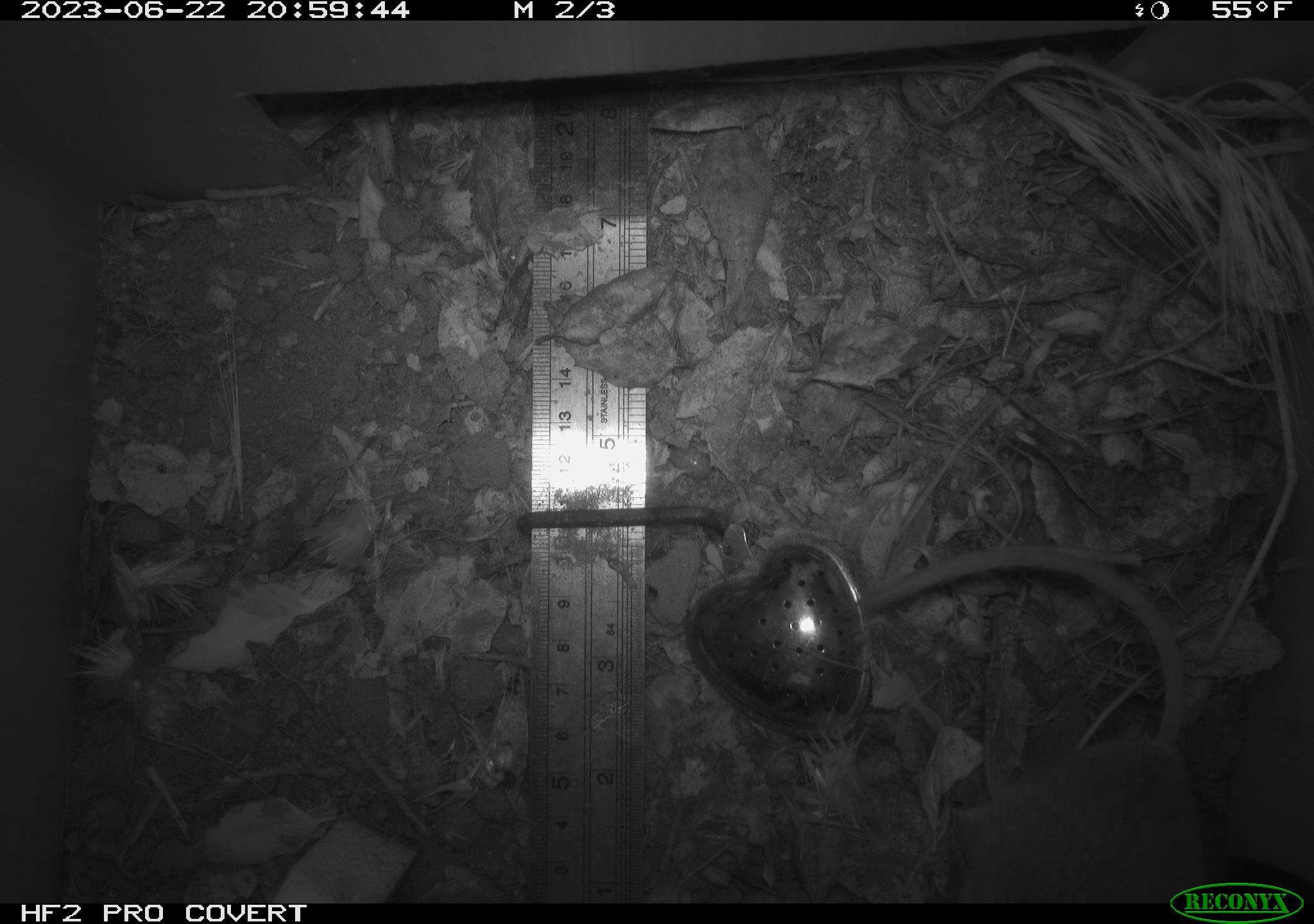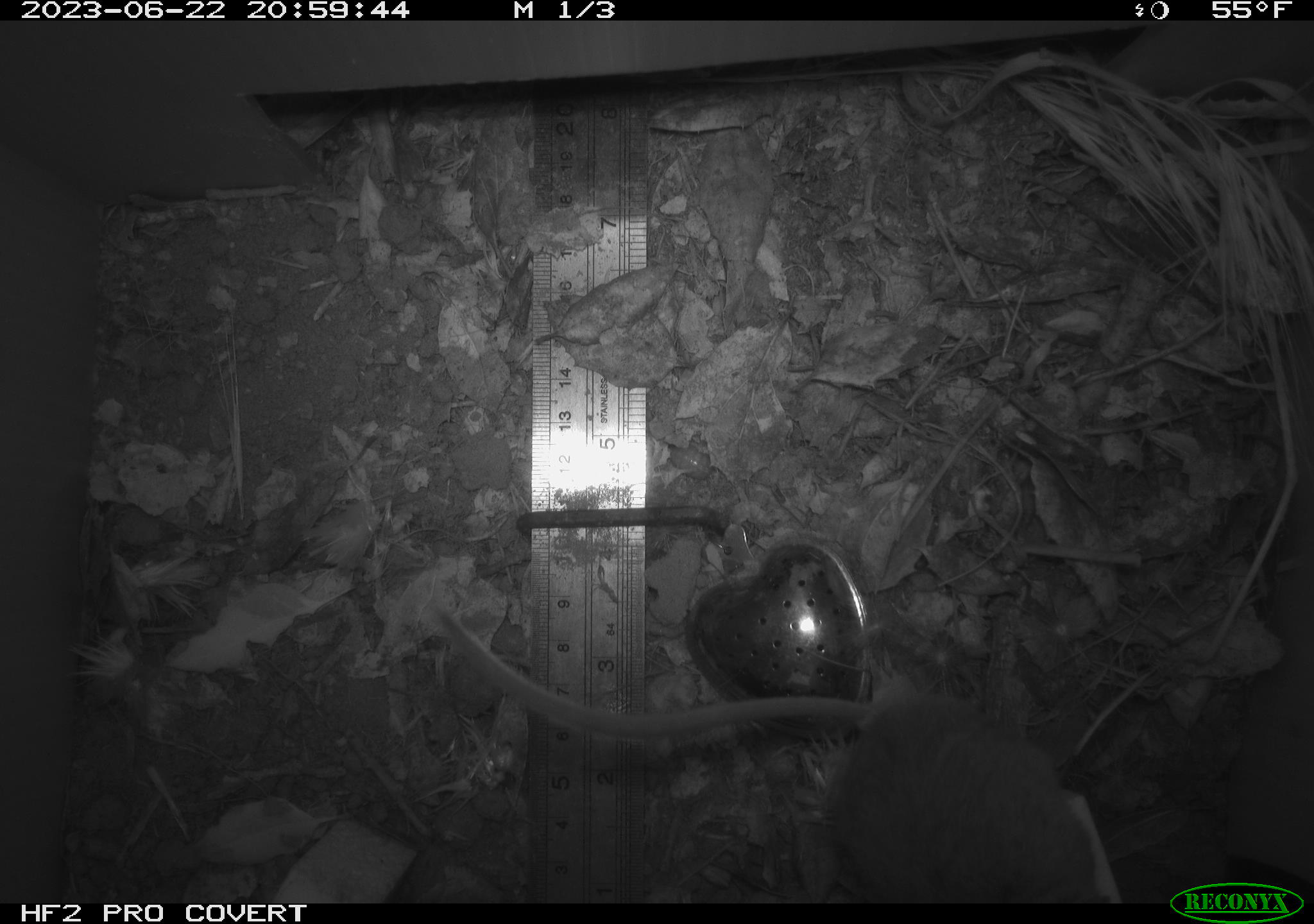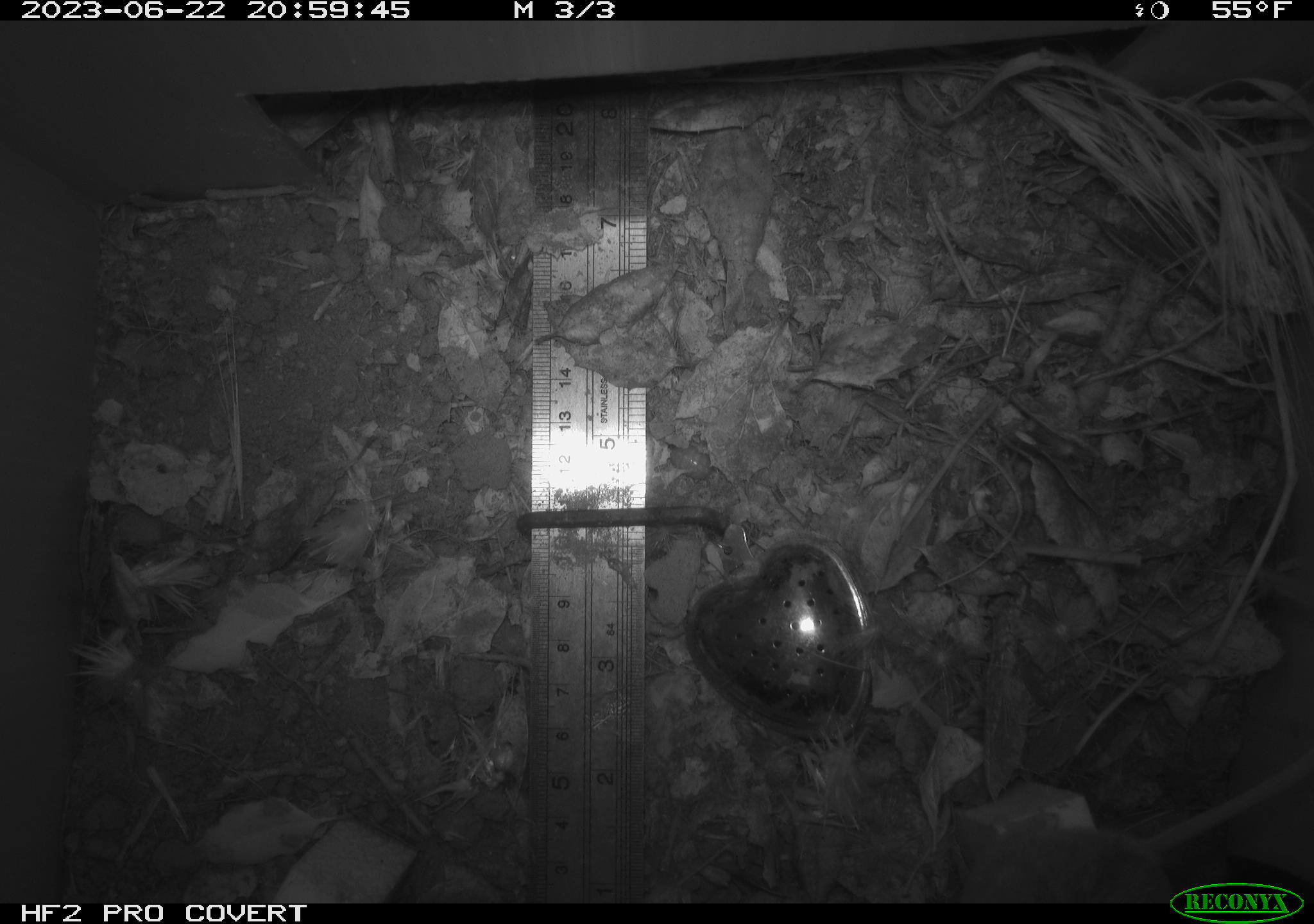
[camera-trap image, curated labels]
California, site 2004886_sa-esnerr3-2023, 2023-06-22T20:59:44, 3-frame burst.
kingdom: Animalia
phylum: Chordata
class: Mammalia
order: Rodentia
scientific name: Rodentia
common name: mouse species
Mouse species (Rodentia).